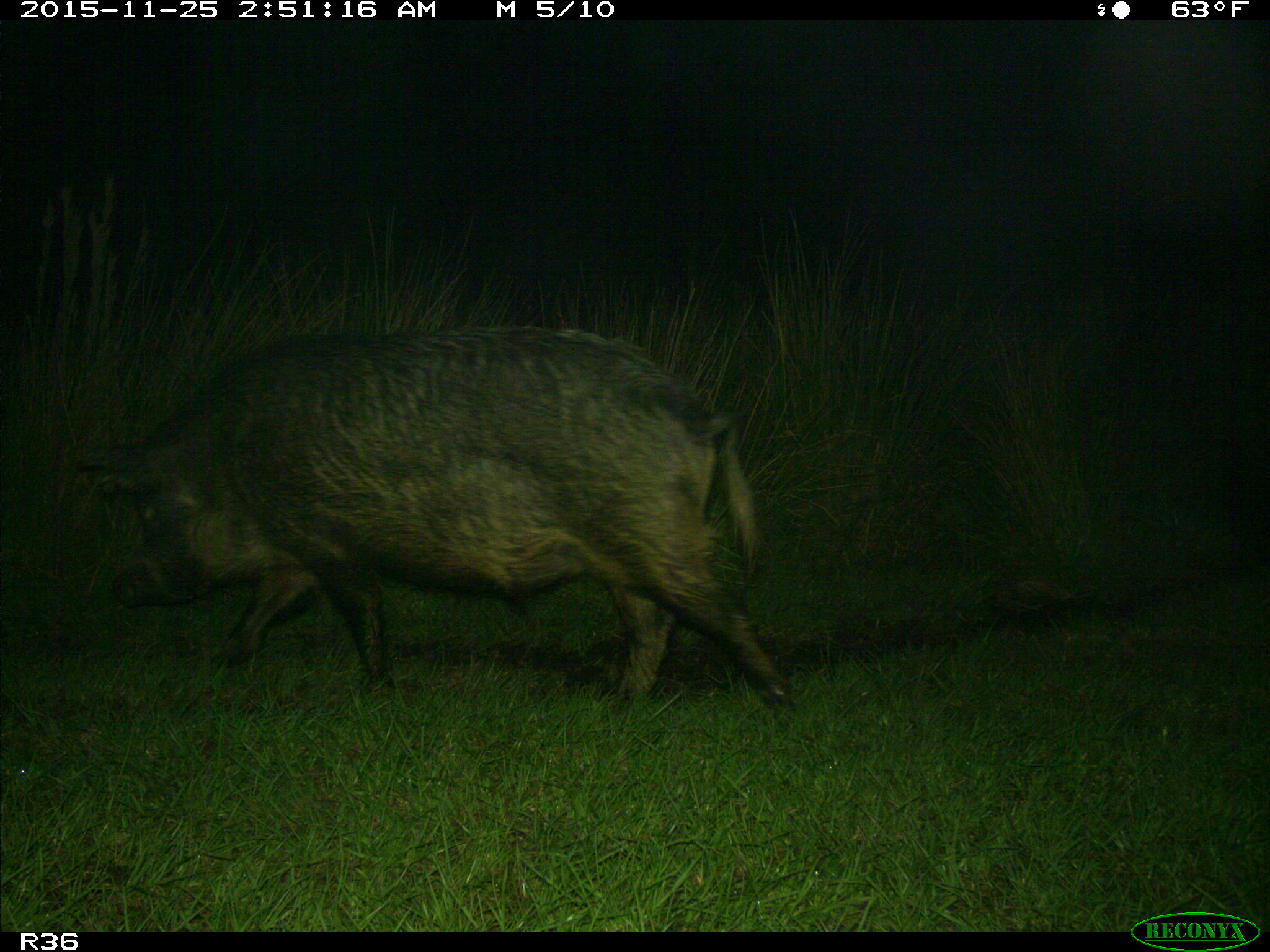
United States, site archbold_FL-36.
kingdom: Animalia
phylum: Chordata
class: Mammalia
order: Artiodactyla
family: Suidae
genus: Sus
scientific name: Sus scrofa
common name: wild boar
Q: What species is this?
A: Sus scrofa (wild boar).